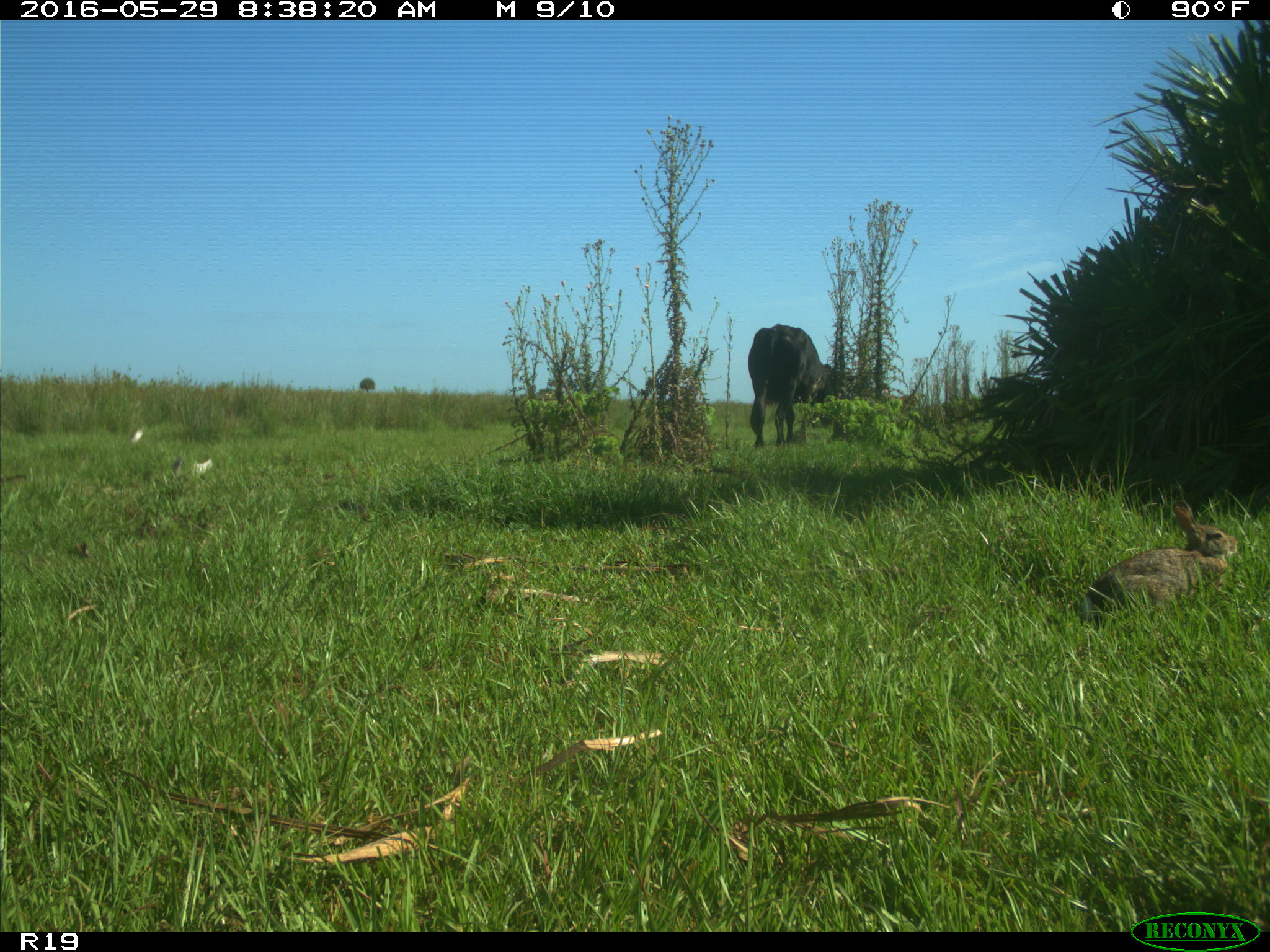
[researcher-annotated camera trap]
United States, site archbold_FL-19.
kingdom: Animalia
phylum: Chordata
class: Mammalia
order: Artiodactyla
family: Bovidae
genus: Bos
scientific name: Bos taurus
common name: domestic cow